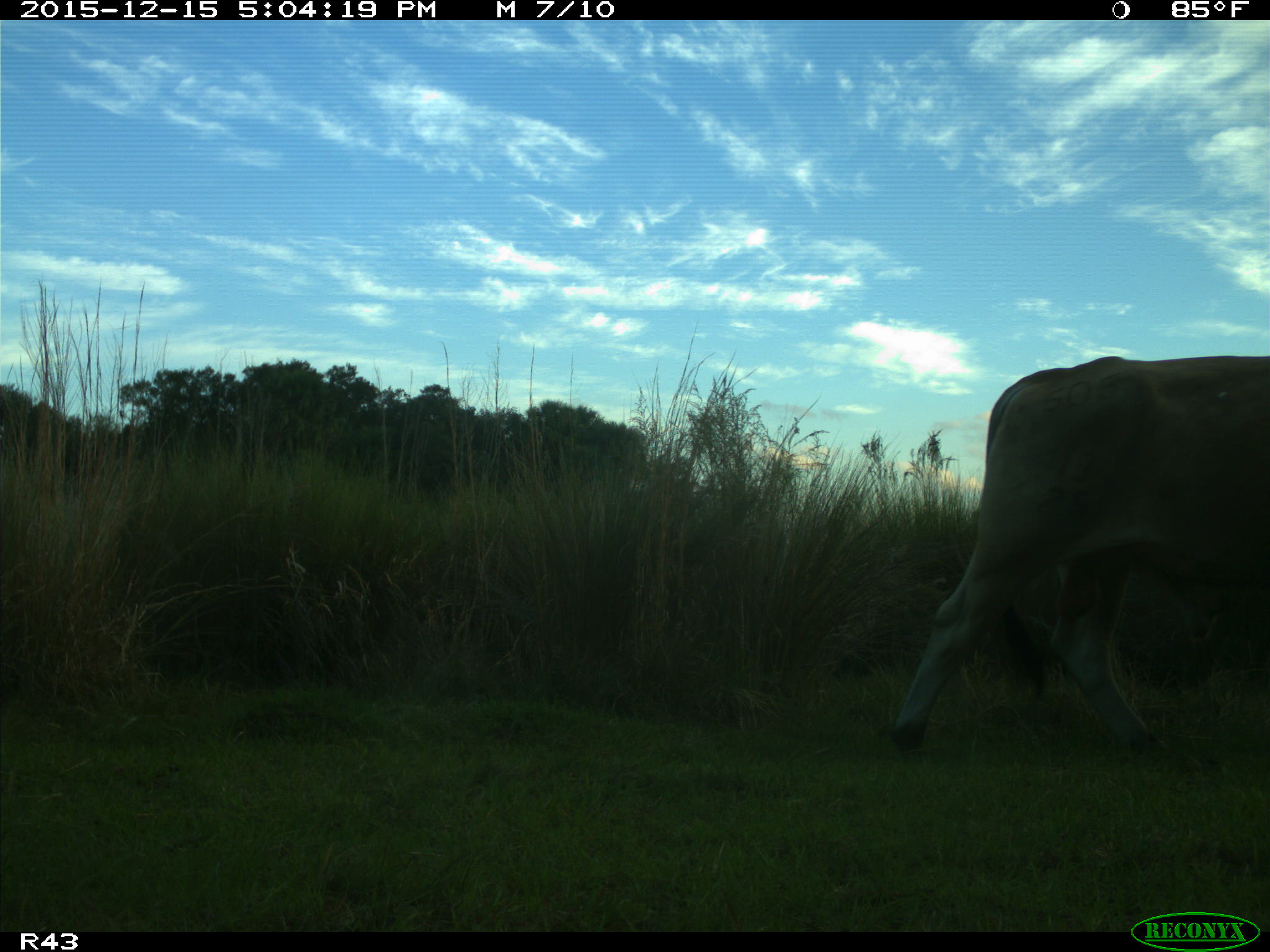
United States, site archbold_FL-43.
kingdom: Animalia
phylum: Chordata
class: Mammalia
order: Artiodactyla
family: Bovidae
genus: Bos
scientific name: Bos taurus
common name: domestic cow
Bos taurus (domestic cow).